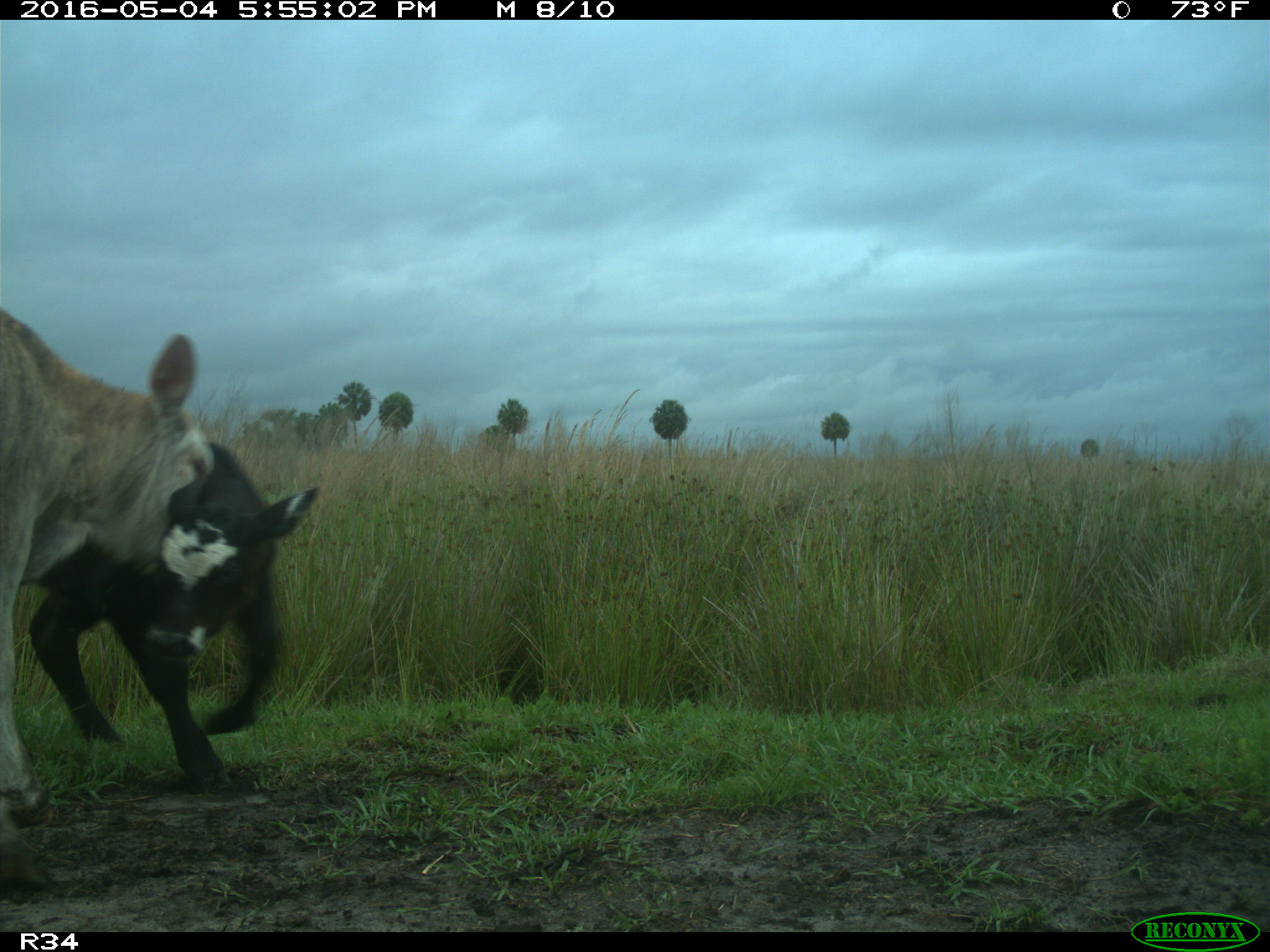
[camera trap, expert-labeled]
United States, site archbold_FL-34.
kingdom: Animalia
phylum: Chordata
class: Mammalia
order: Artiodactyla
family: Bovidae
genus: Bos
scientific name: Bos taurus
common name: domestic cow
Bos taurus (domestic cow).